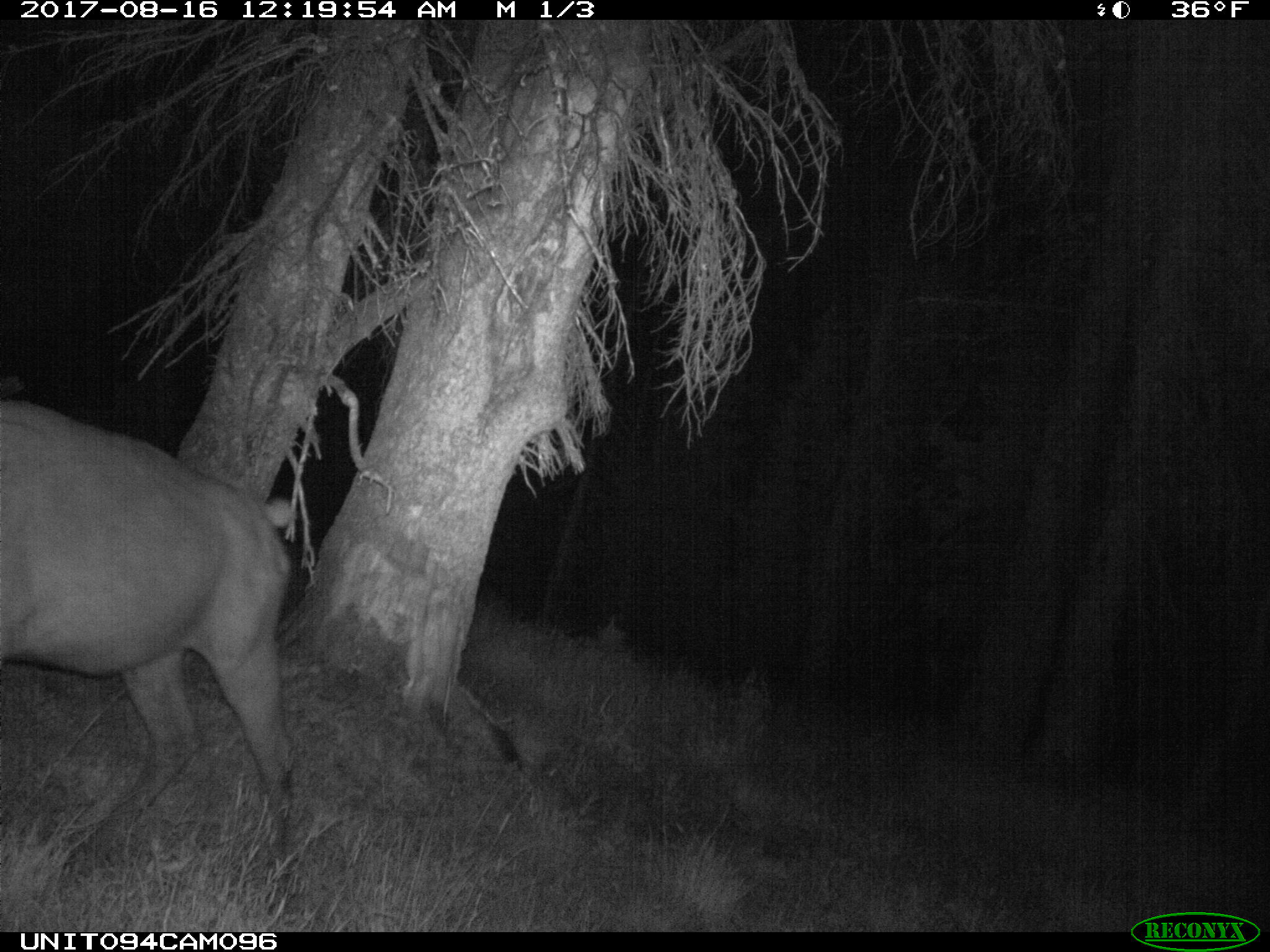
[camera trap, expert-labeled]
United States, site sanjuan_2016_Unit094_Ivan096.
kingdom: Animalia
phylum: Chordata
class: Mammalia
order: Artiodactyla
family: Cervidae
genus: Cervus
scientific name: Cervus elaphus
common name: red deer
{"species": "Cervus elaphus (red deer)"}